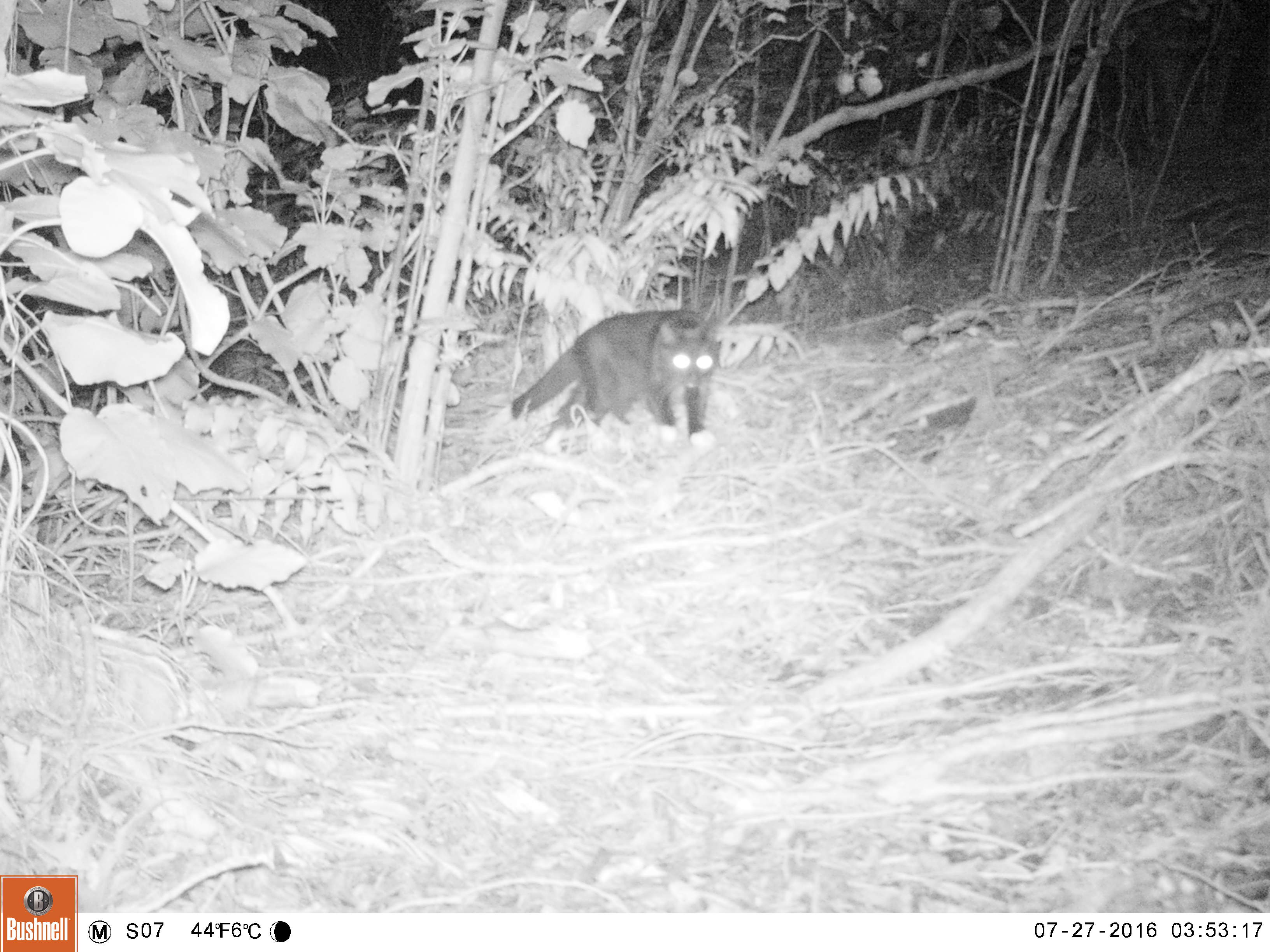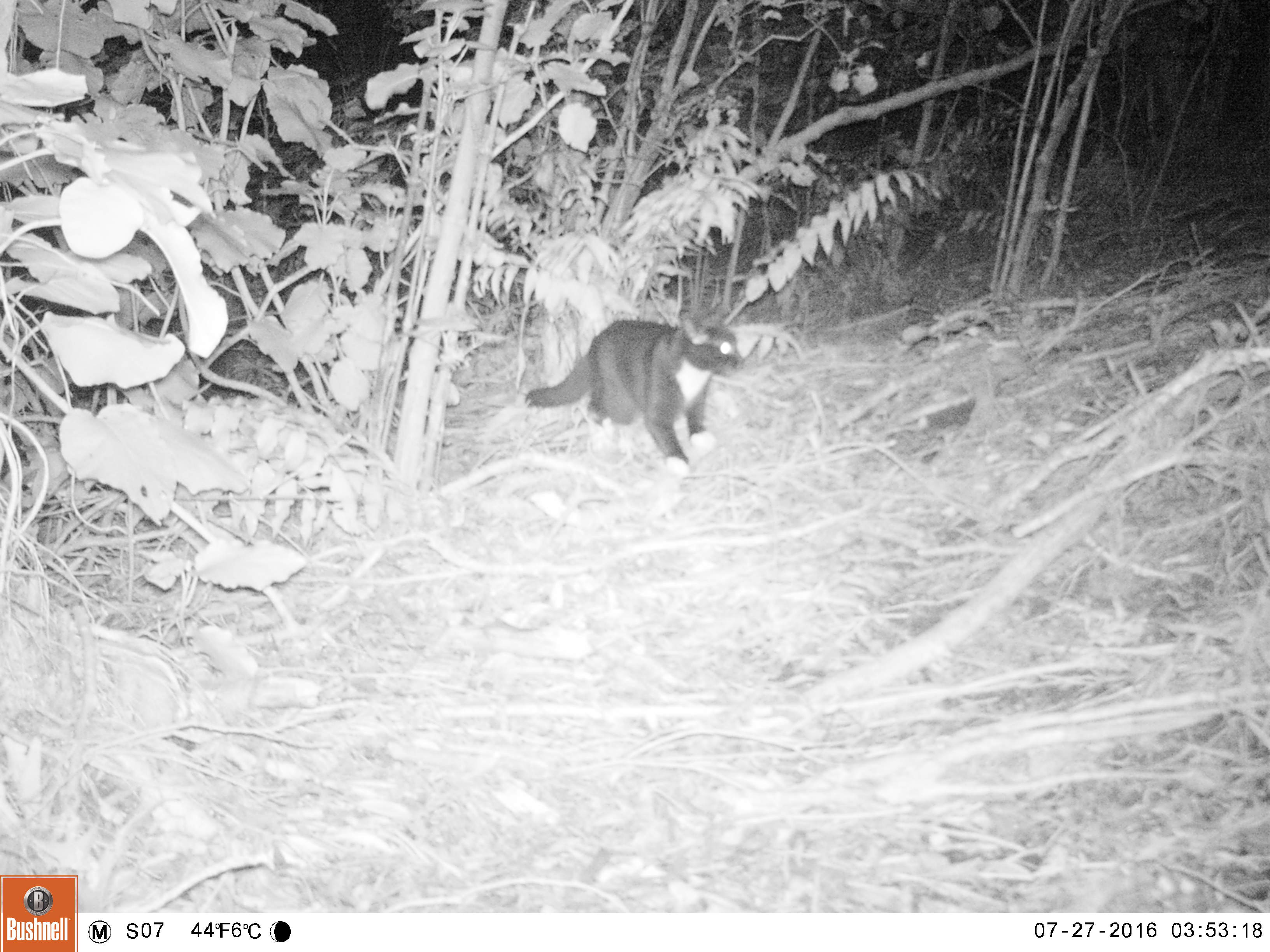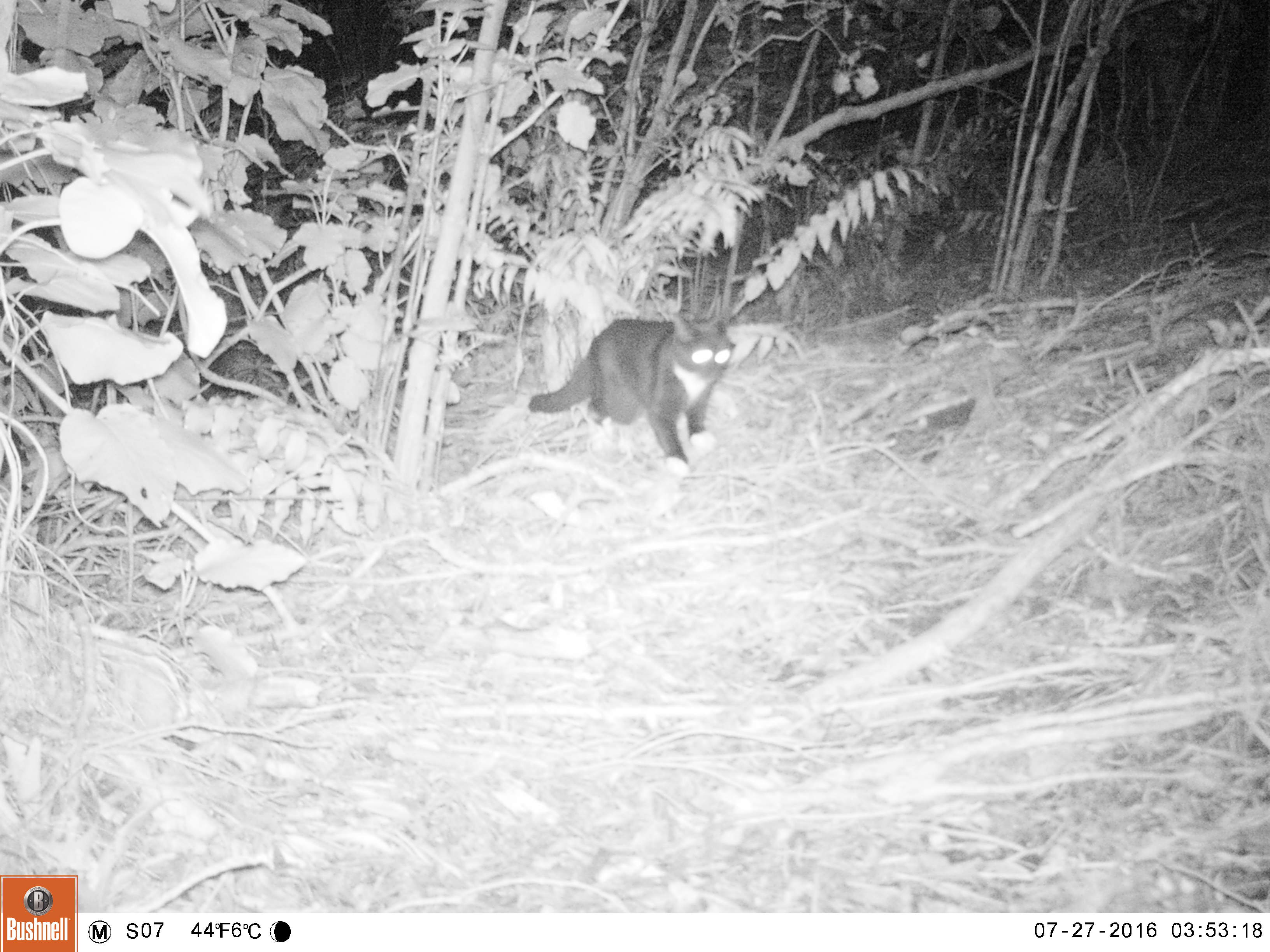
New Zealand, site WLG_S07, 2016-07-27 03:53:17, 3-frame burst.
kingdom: Animalia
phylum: Chordata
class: Mammalia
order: Carnivora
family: Felidae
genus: Felis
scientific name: Felis catus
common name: domestic cat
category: cat